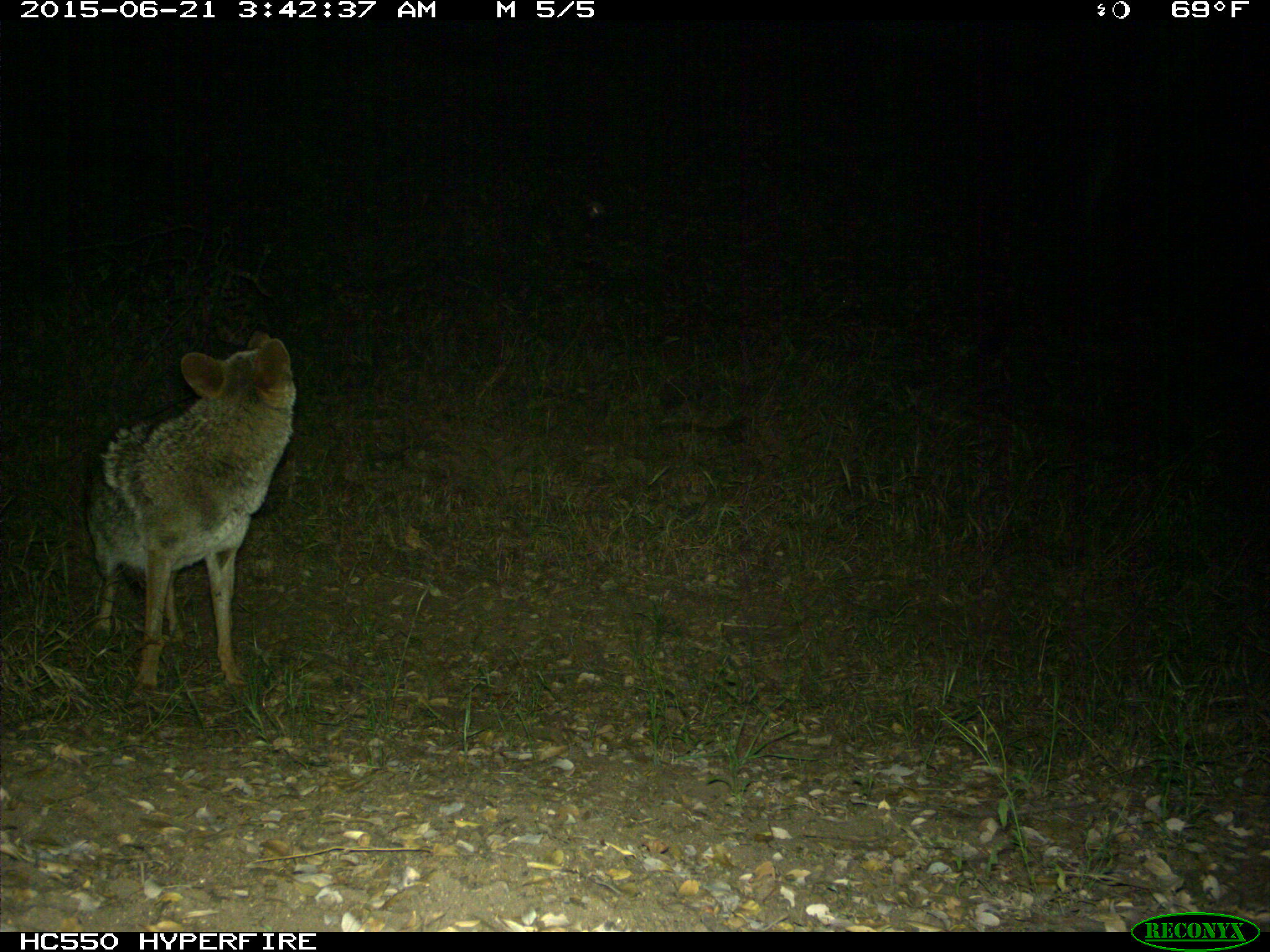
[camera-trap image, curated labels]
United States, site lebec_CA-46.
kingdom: Animalia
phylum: Chordata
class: Mammalia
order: Carnivora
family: Canidae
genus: Canis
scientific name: Canis latrans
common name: coyote